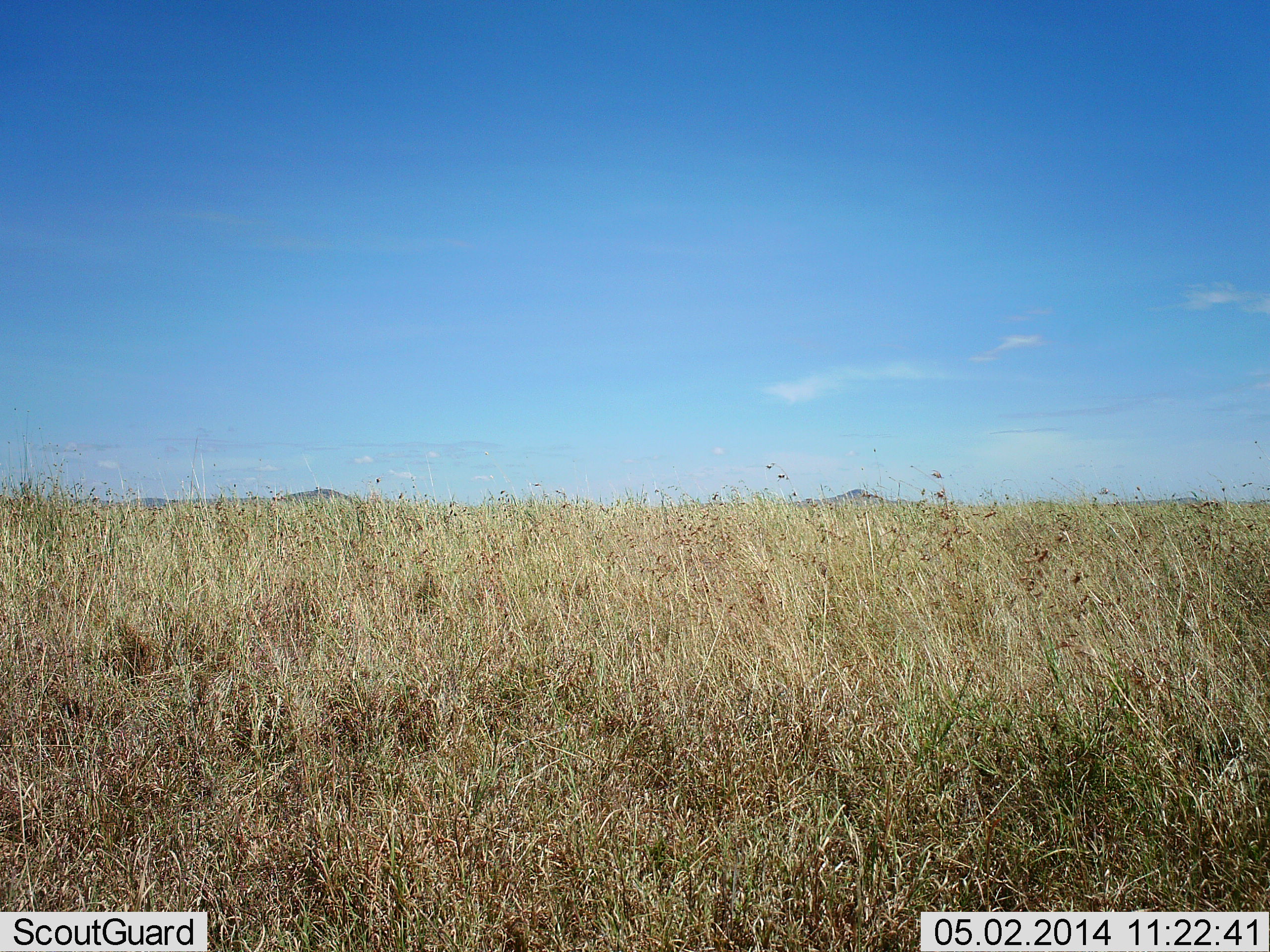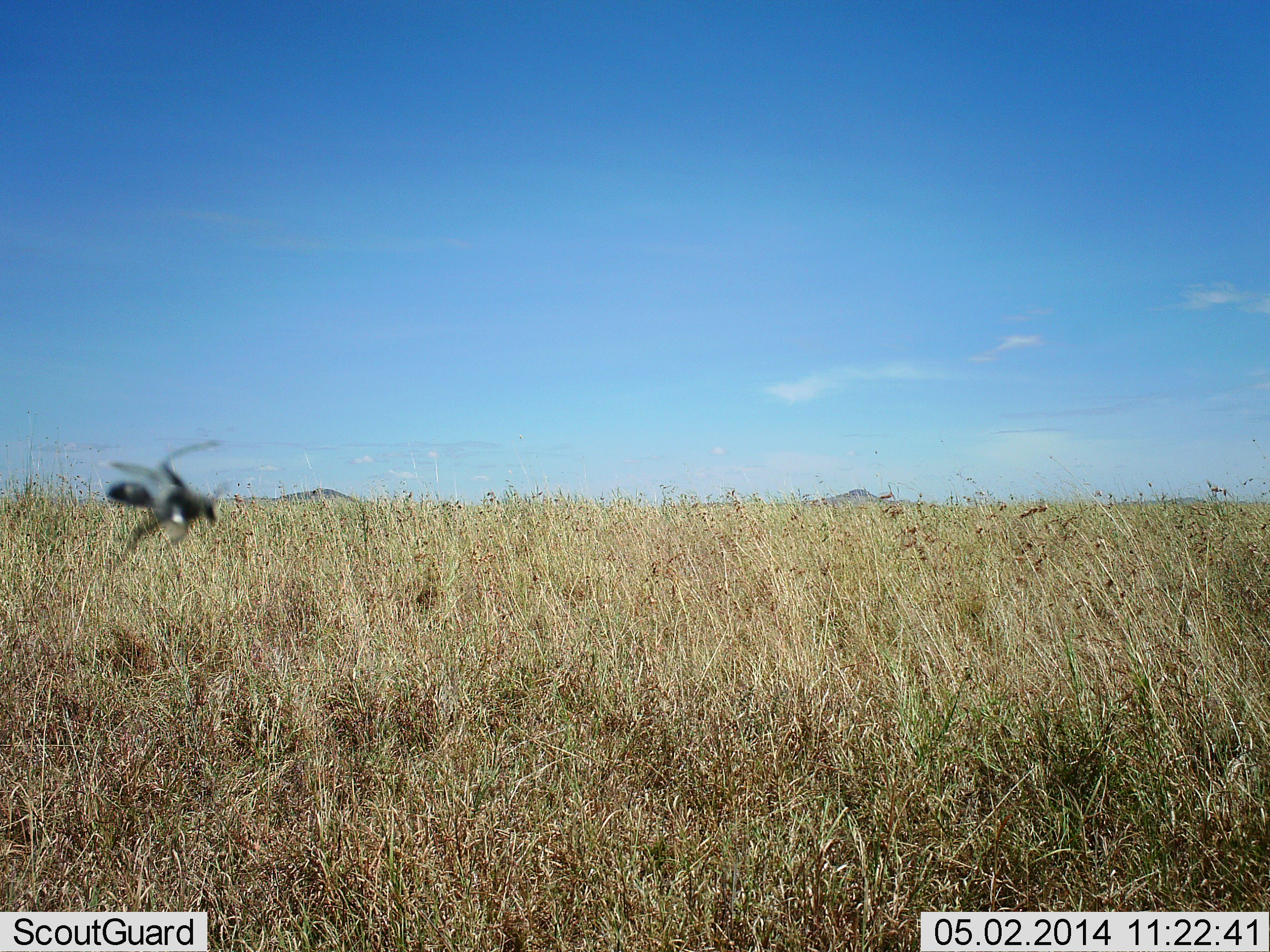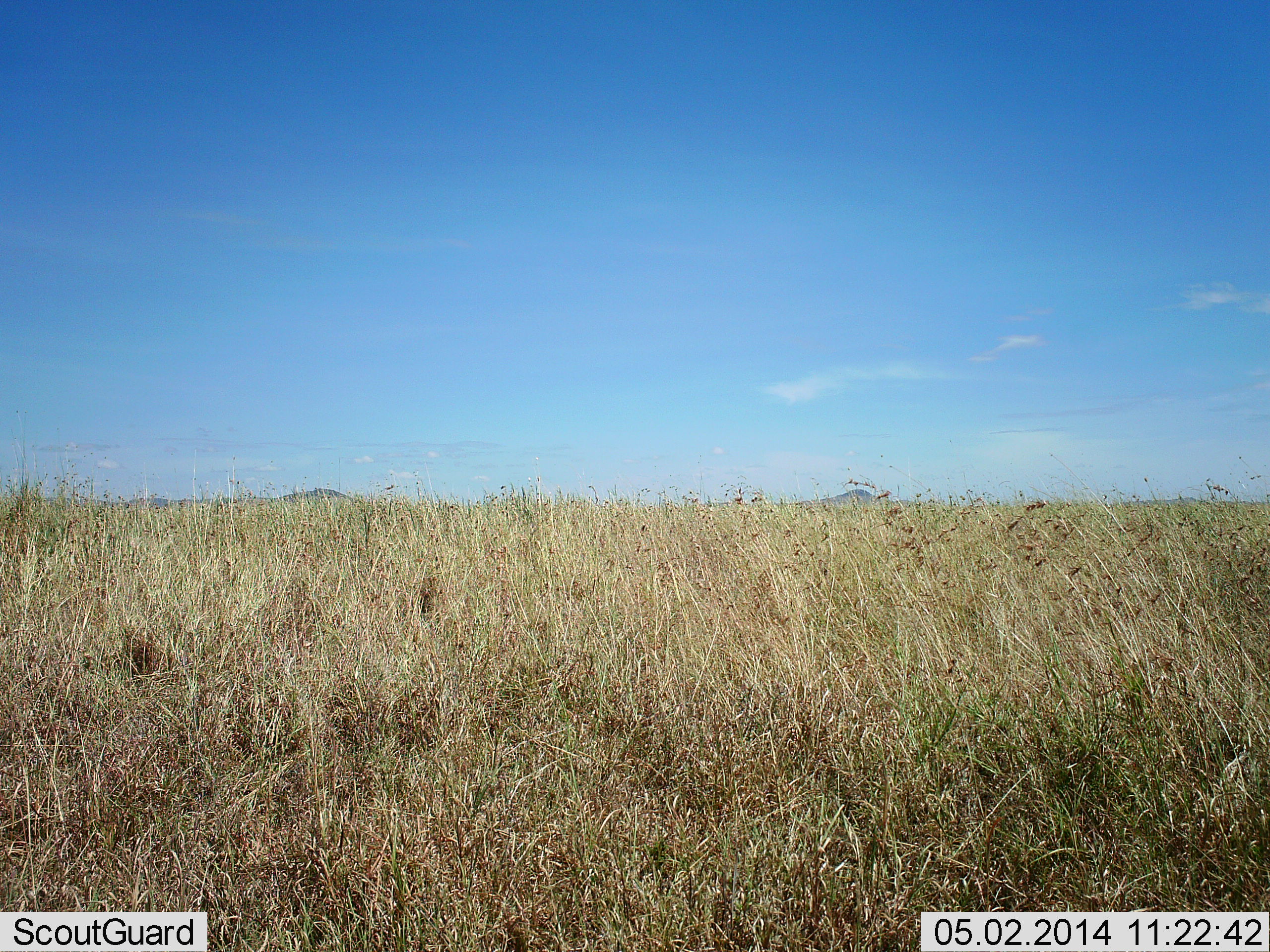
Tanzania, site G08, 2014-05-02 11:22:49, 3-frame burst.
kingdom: Animalia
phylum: Arthropoda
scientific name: Arthropoda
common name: arthropods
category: insectspider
Insectspider (arthropods) (Arthropoda), count 1. Behavior (volunteer vote fractions): standing 3%, resting 3%, moving 95%, interacting 0%. Young present (vote fraction): 0%. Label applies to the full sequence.